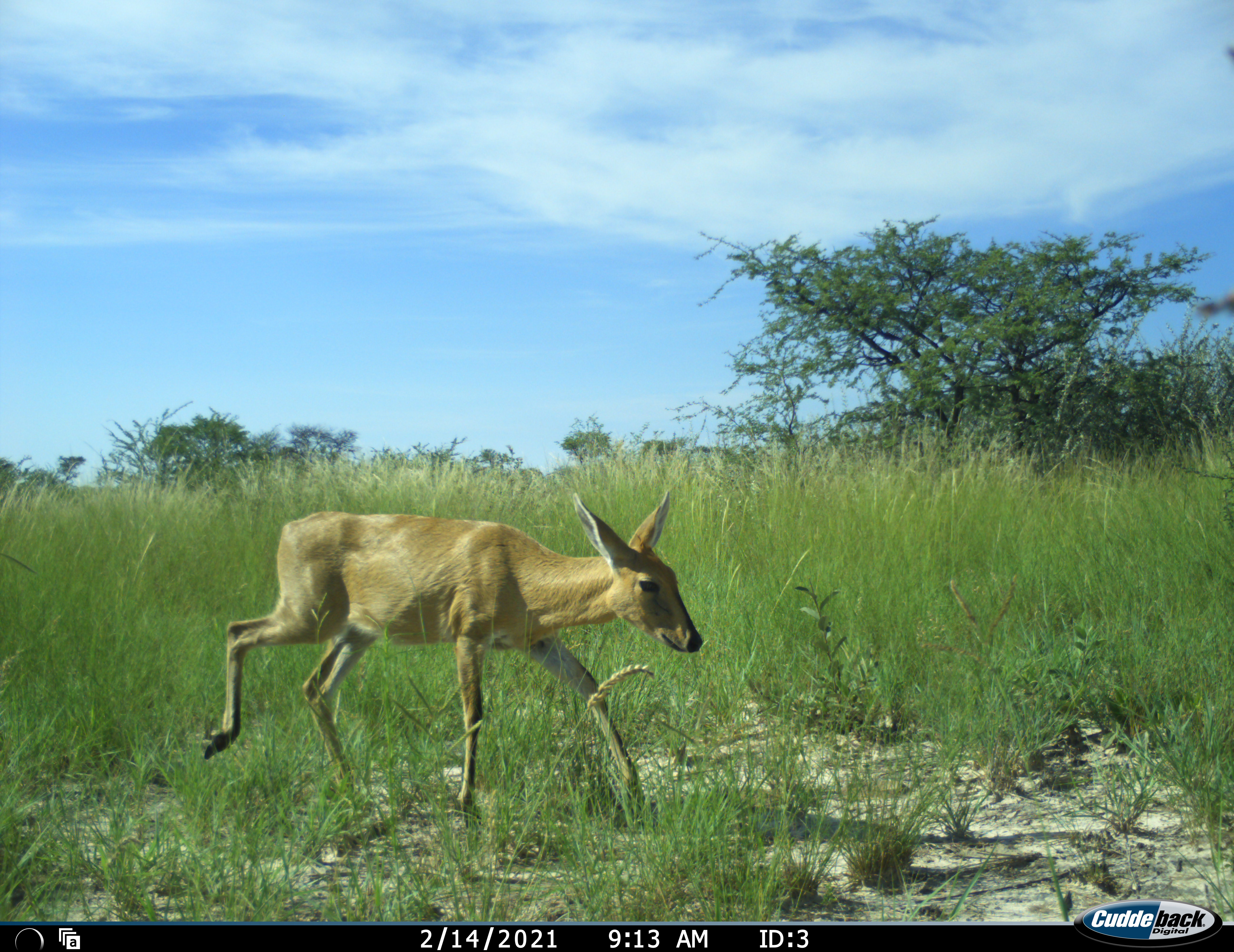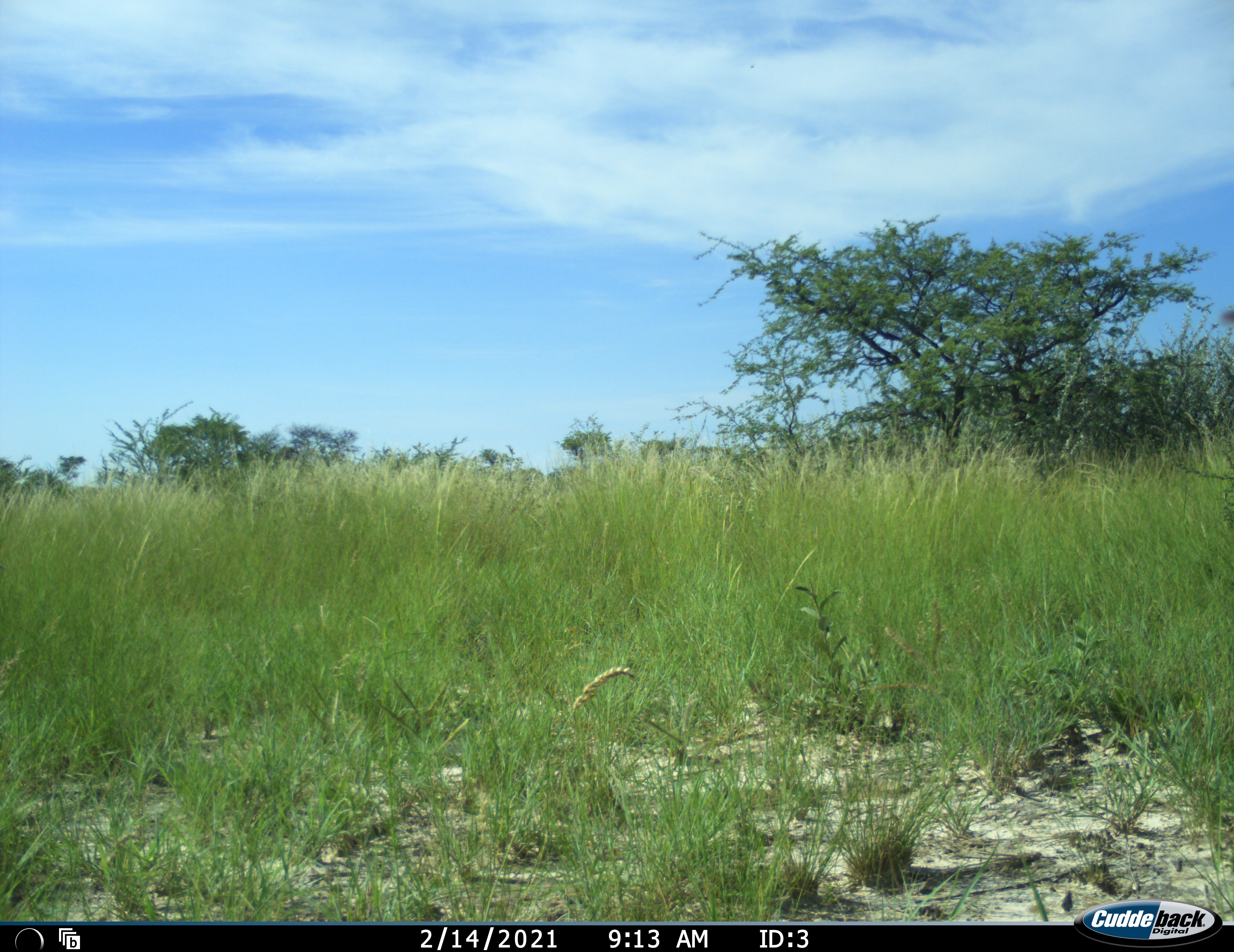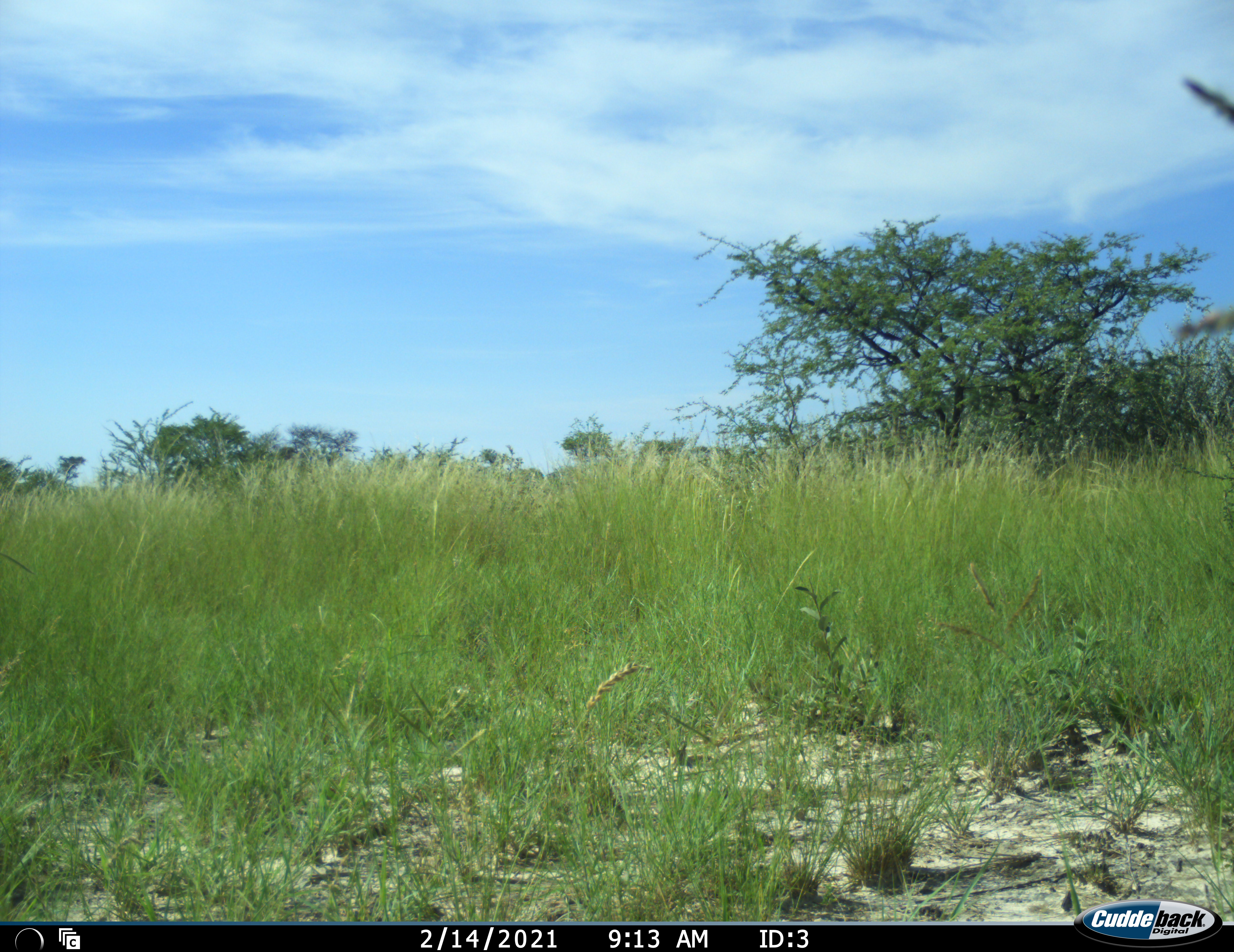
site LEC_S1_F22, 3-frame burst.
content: unidentified animal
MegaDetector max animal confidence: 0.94